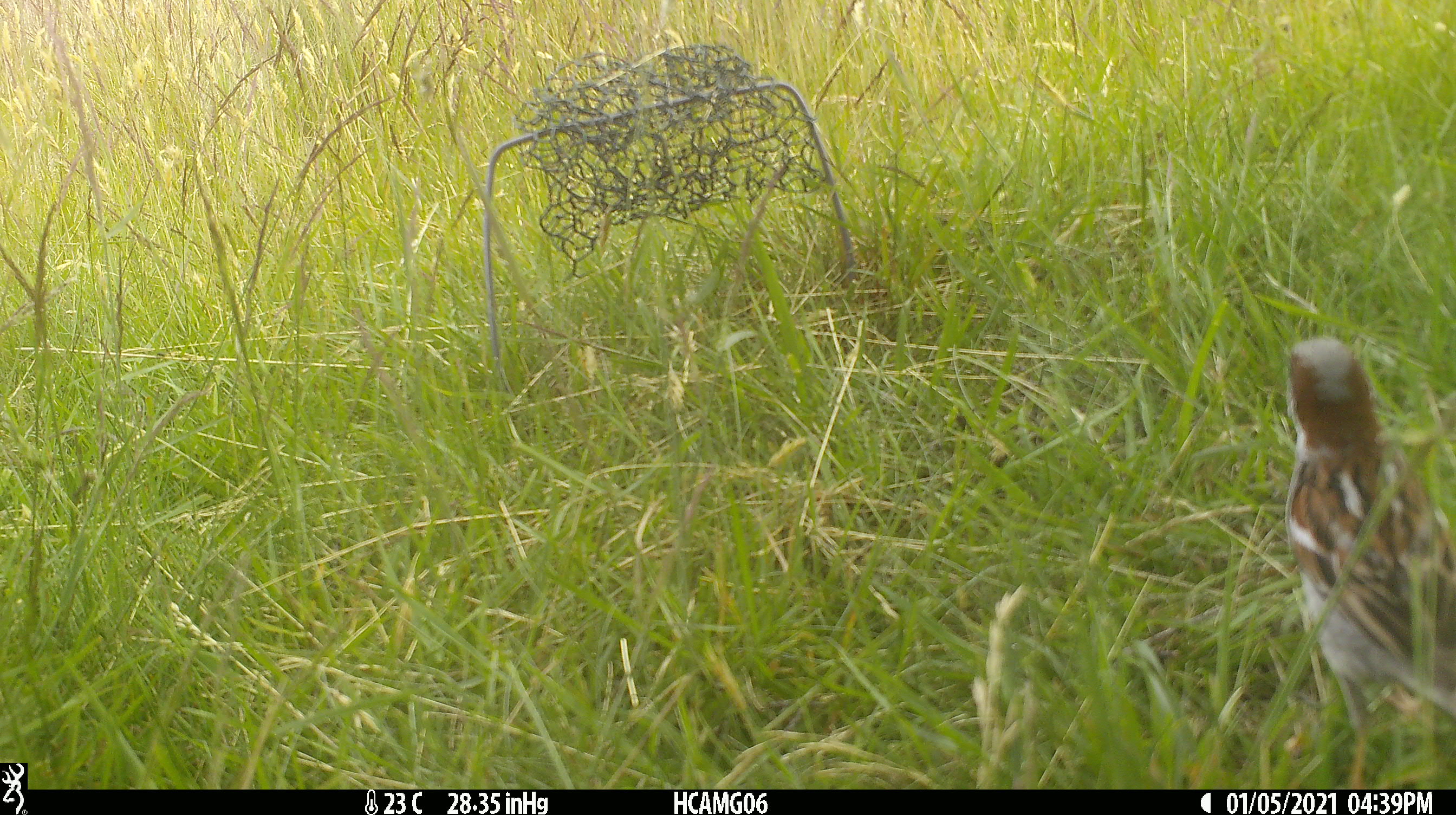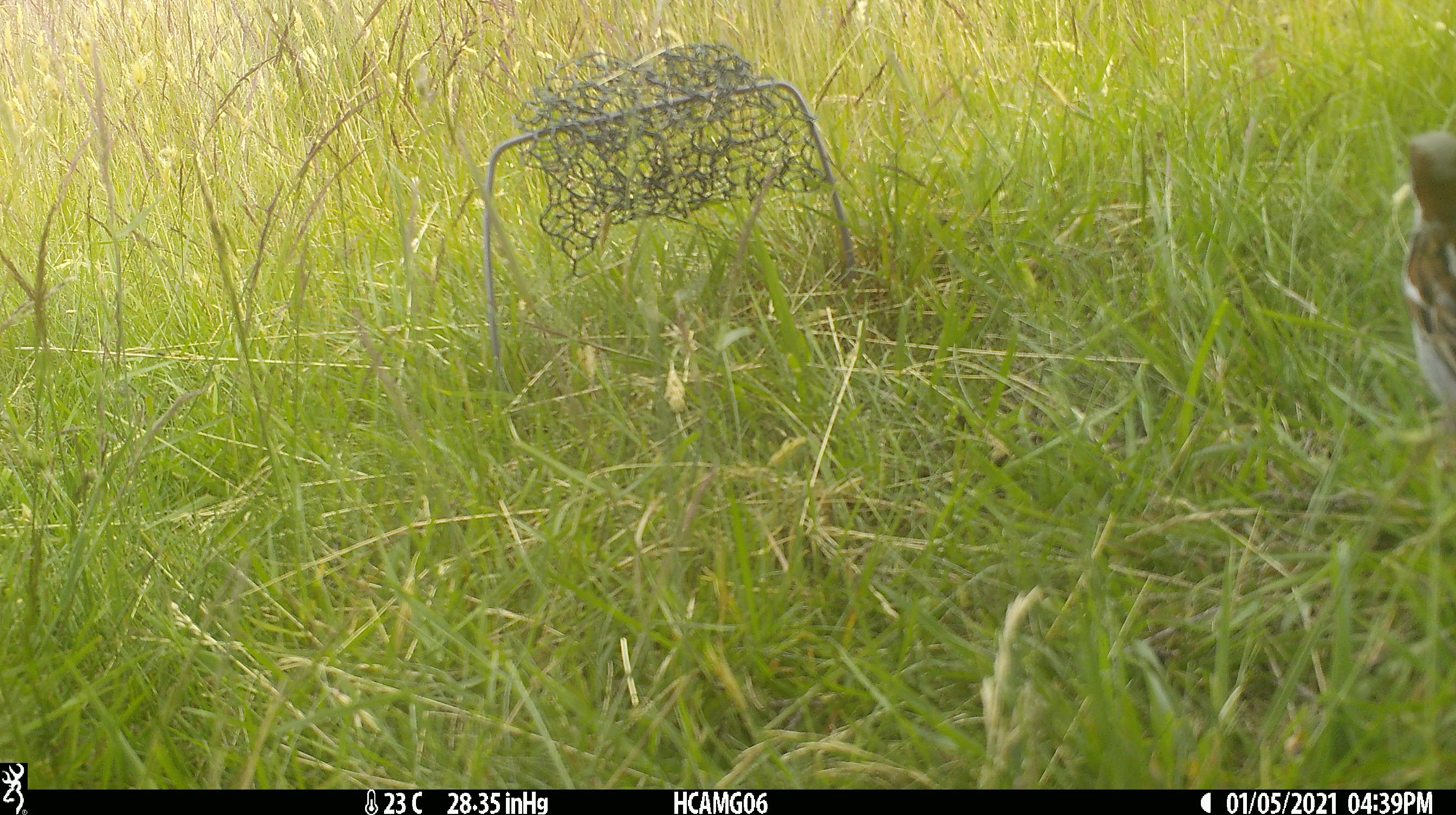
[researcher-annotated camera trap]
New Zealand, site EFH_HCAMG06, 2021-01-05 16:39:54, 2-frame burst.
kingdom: Animalia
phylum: Chordata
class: Aves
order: Passeriformes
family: Passeridae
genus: Passer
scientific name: Passer domesticus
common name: house sparrow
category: sparrow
Sparrow (house sparrow) (Passer domesticus).